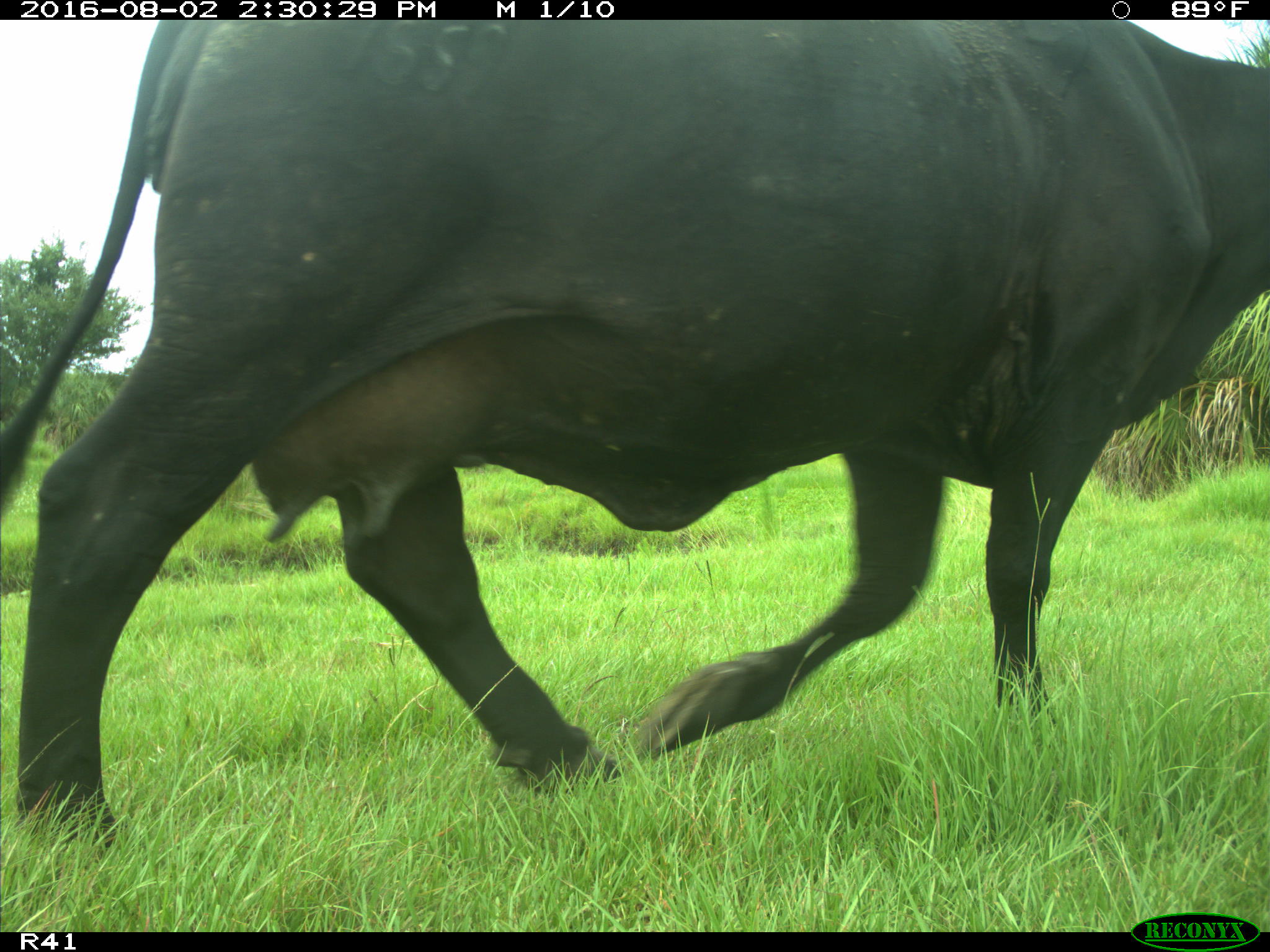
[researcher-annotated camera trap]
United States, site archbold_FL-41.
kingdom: Animalia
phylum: Chordata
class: Mammalia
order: Artiodactyla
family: Bovidae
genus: Bos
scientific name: Bos taurus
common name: domestic cow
Bos taurus (domestic cow).